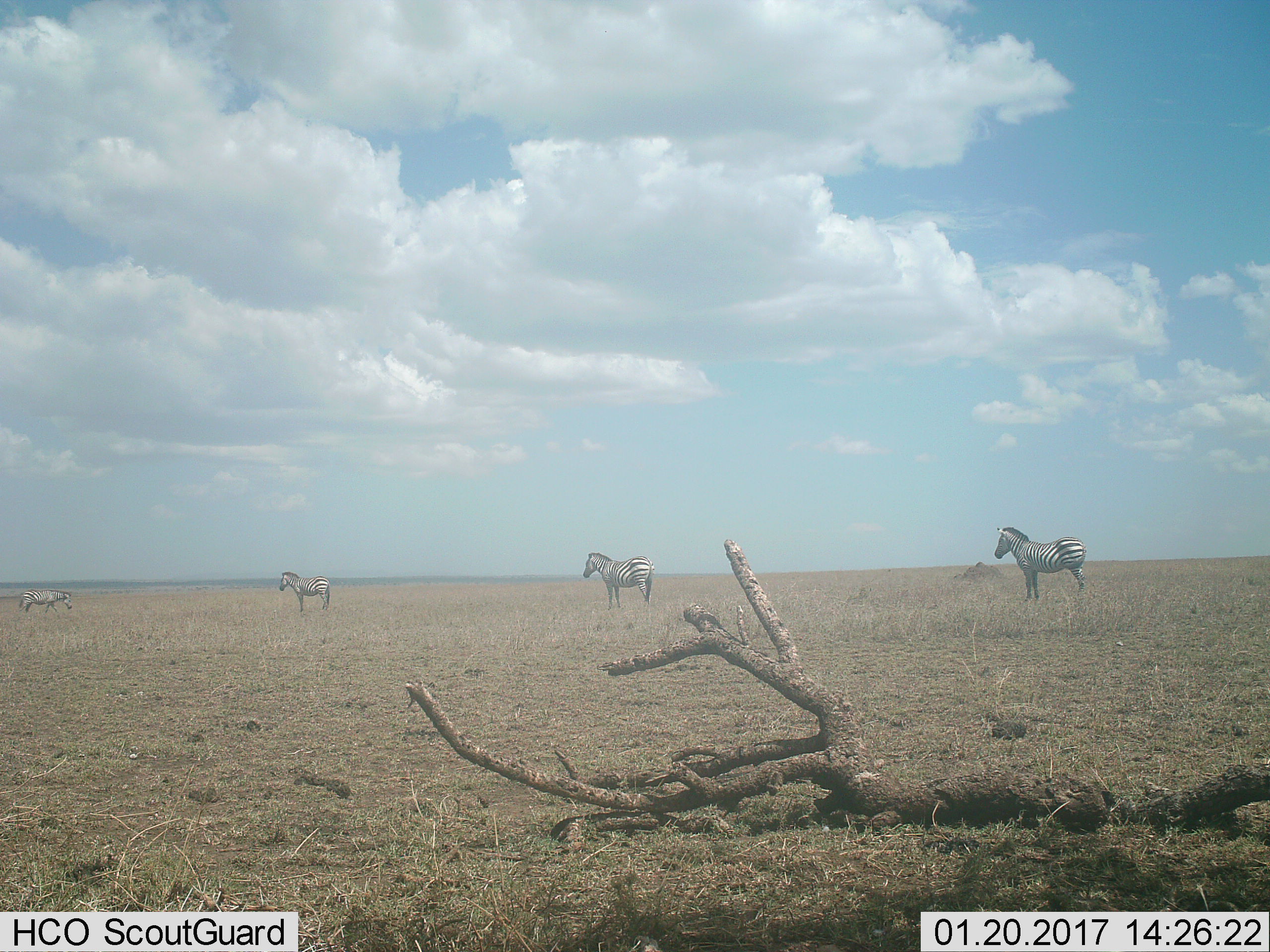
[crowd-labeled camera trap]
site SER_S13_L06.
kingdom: Animalia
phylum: Chordata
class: Mammalia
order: Perissodactyla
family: Equidae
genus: Equus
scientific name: Equus quagga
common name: plains zebra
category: zebraplains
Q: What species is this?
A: Zebraplains (plains zebra) (Equus quagga).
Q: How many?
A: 4.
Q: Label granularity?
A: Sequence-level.